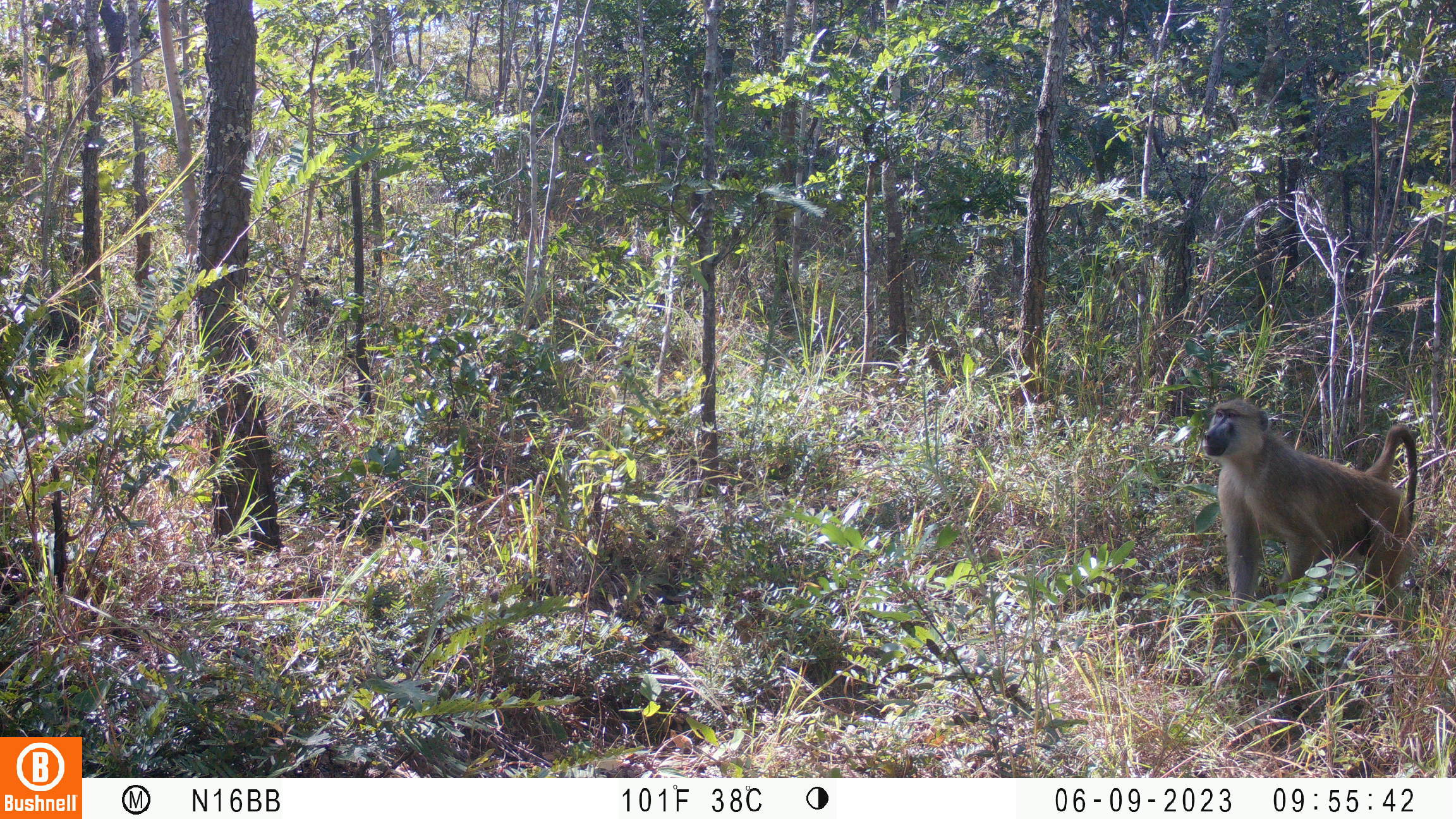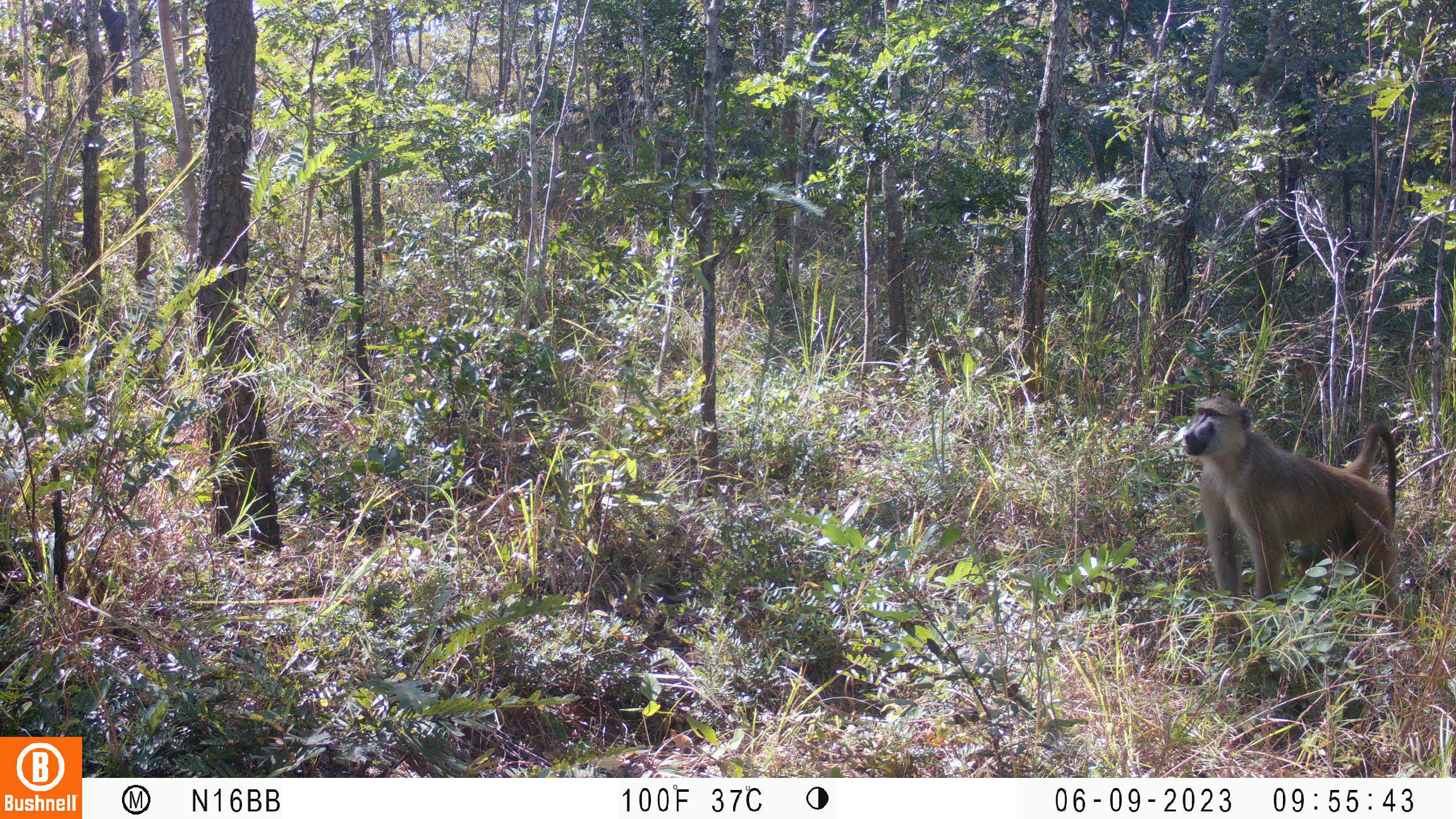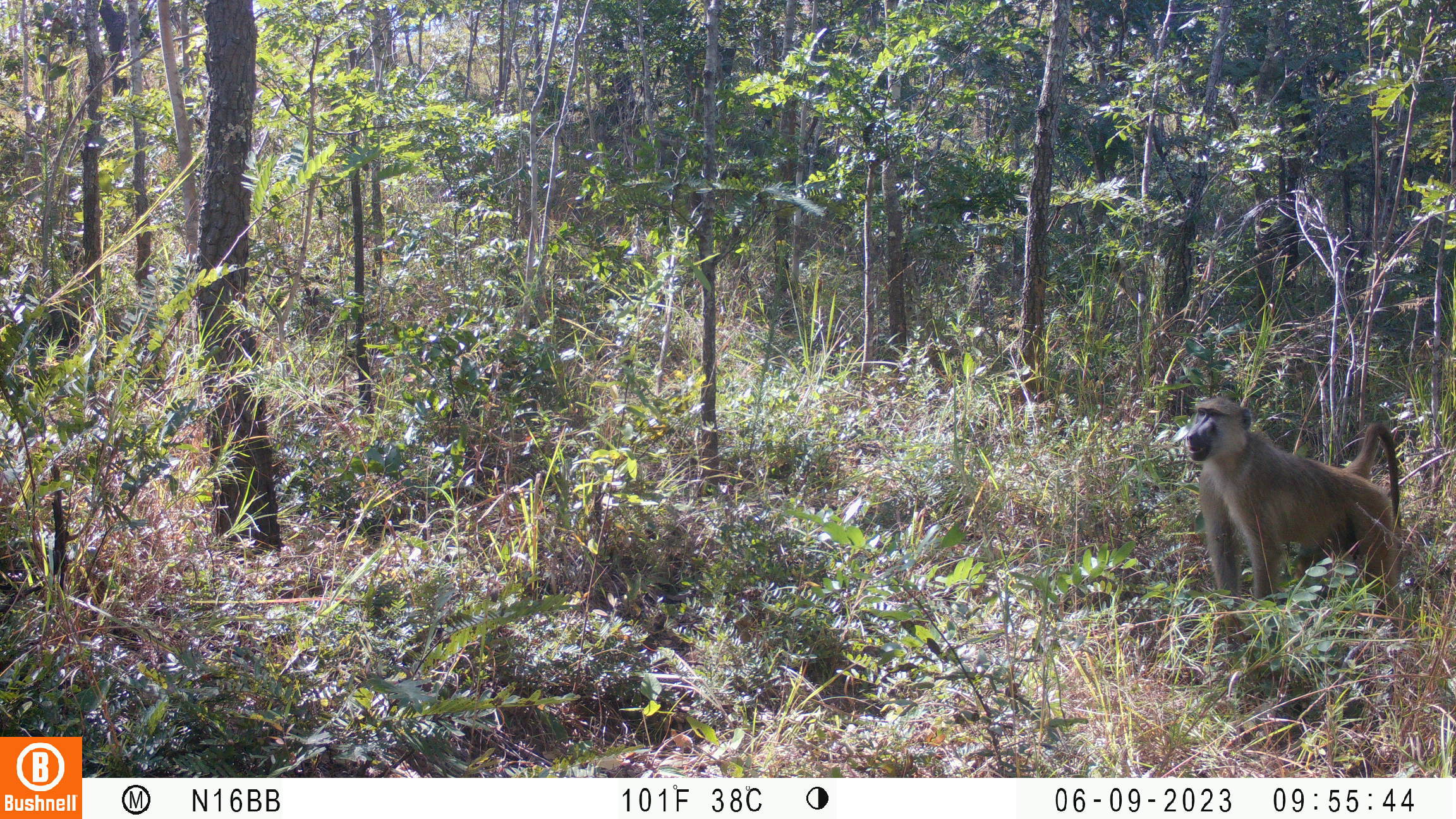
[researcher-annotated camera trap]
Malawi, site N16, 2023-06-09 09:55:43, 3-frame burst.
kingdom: Animalia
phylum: Chordata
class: Mammalia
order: Primates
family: Cercopithecidae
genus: Papio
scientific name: Papio cynocephalus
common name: yellow baboon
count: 1